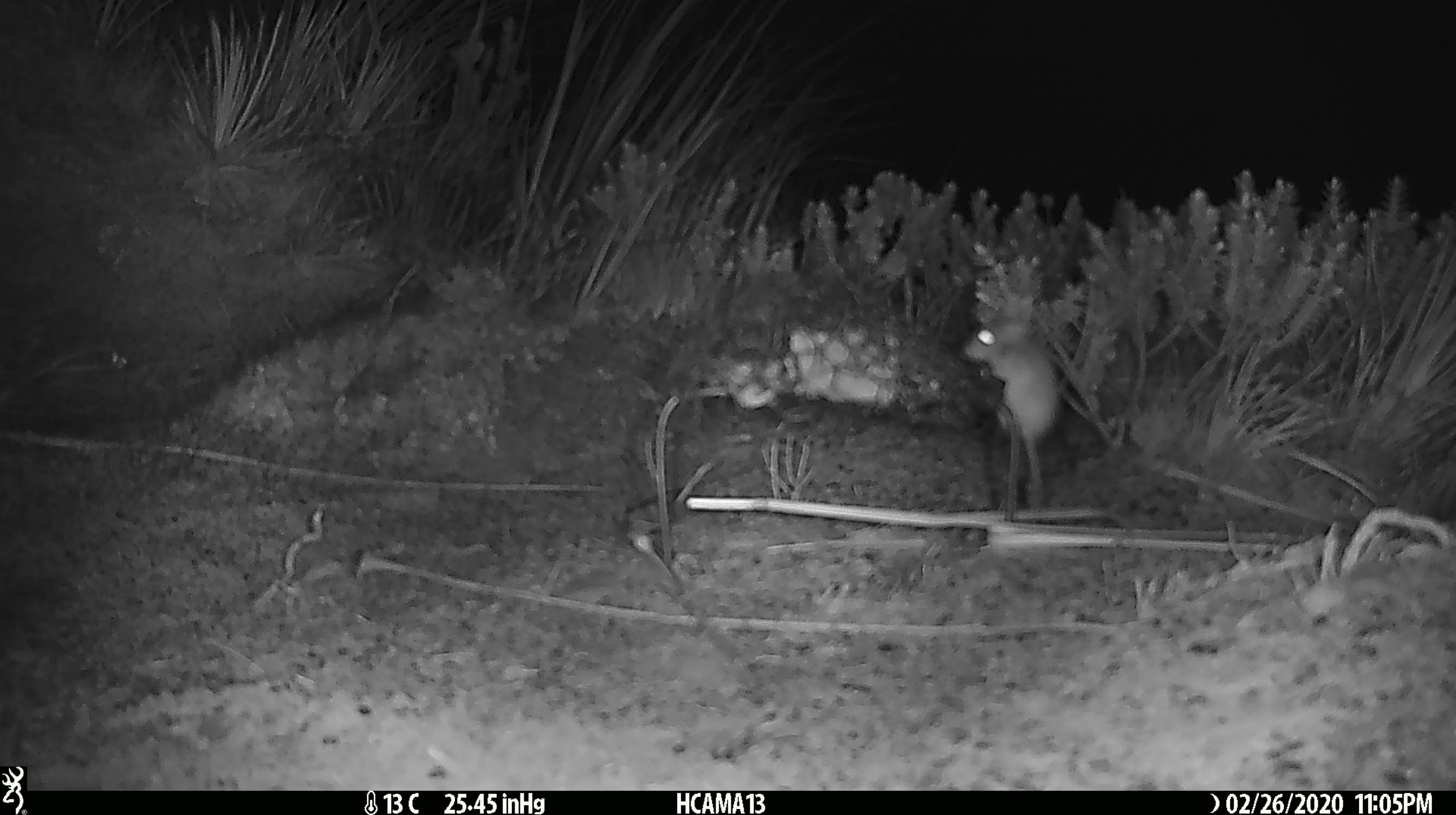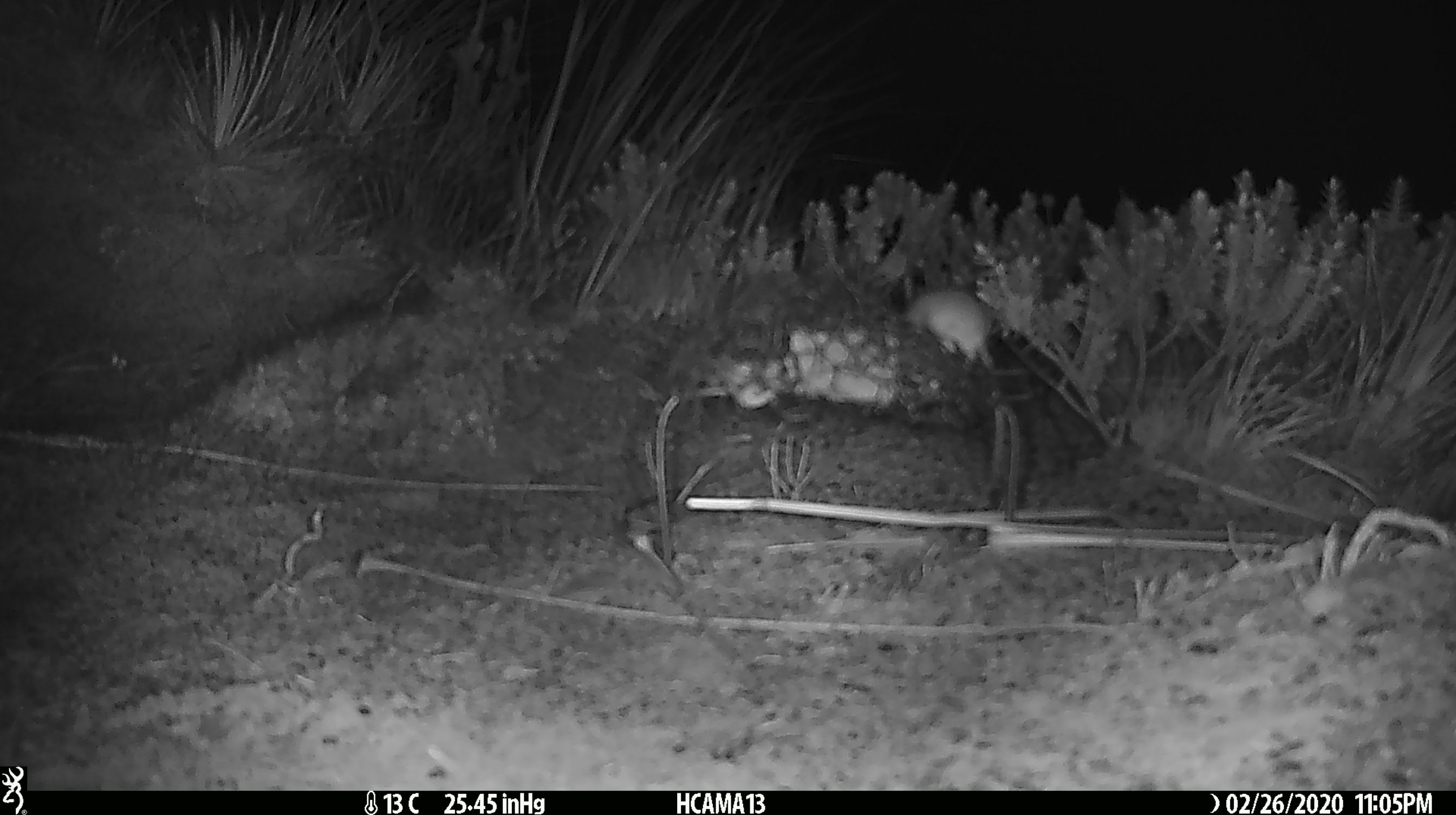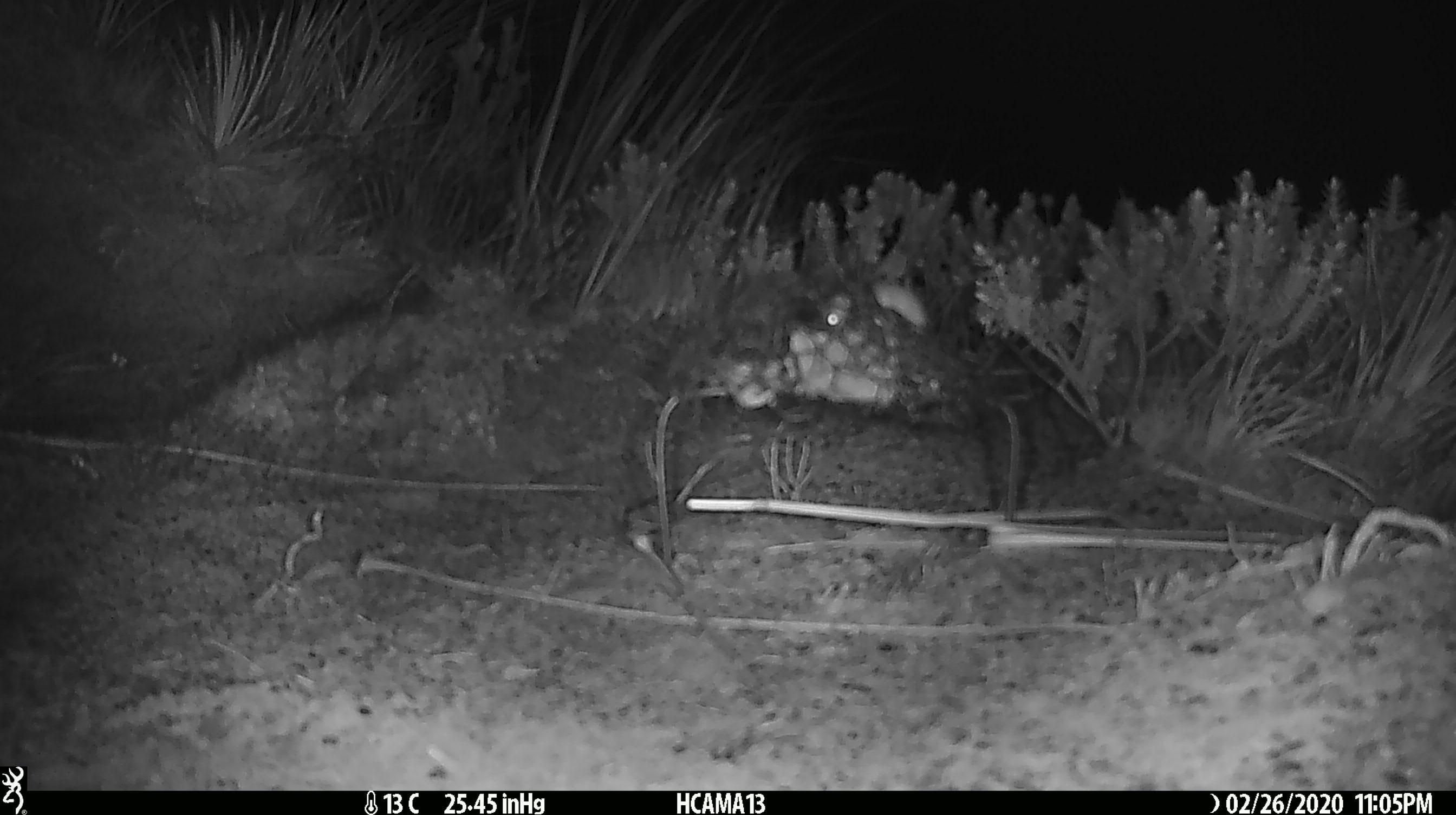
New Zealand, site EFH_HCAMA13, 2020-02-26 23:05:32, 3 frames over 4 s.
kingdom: Animalia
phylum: Chordata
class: Mammalia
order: Rodentia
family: Muridae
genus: Mus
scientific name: Mus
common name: mouse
Mouse (Mus).